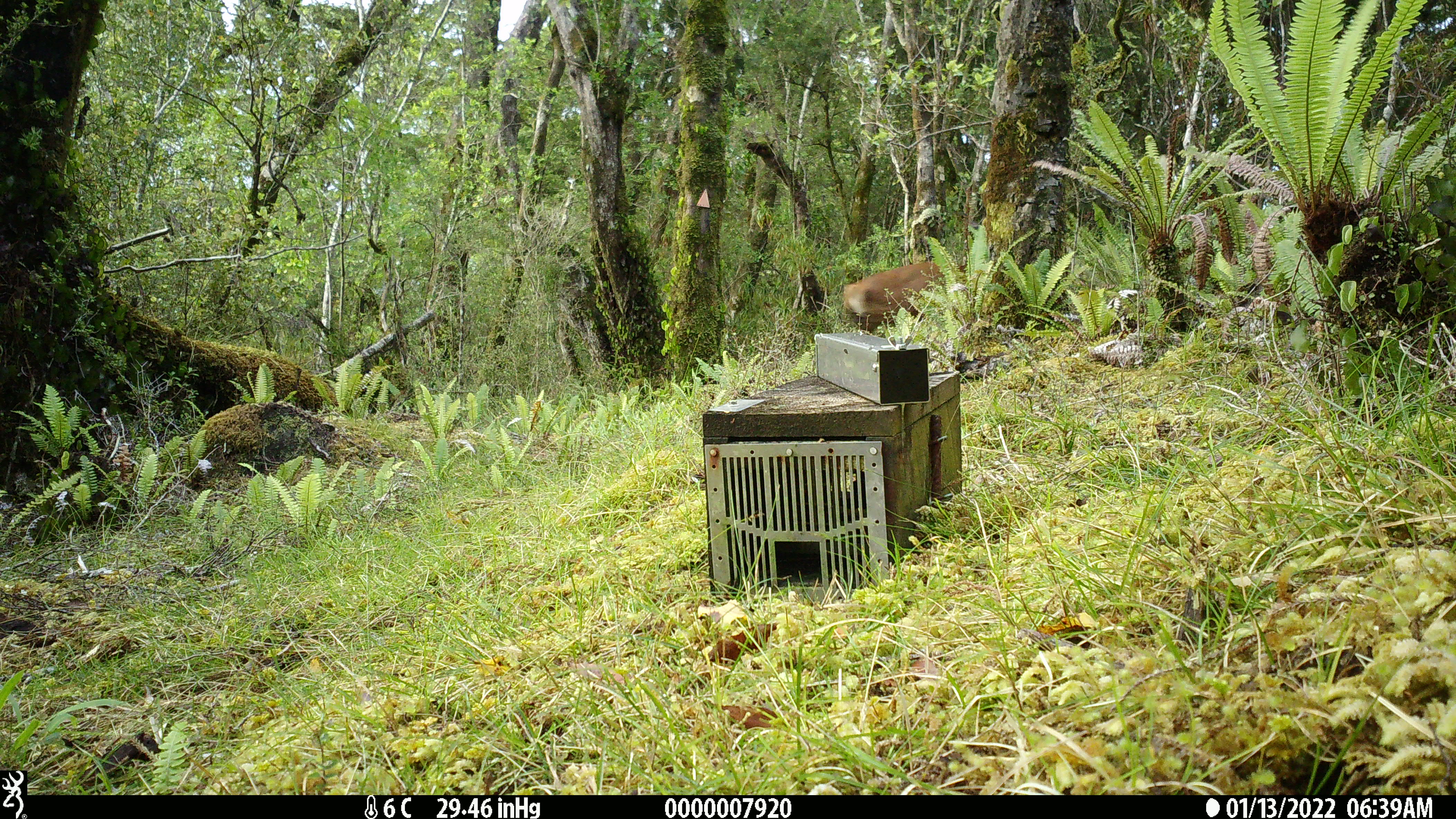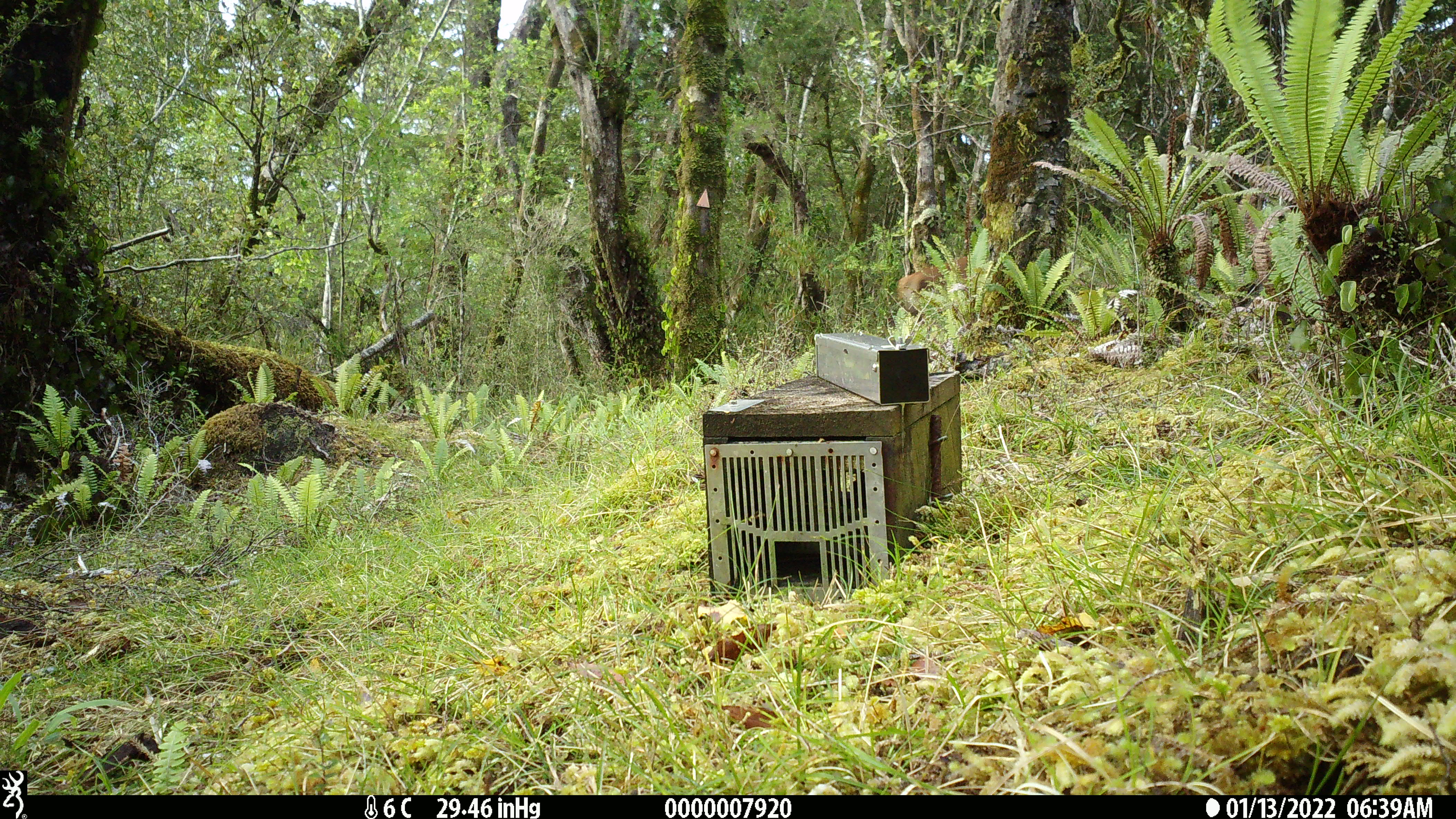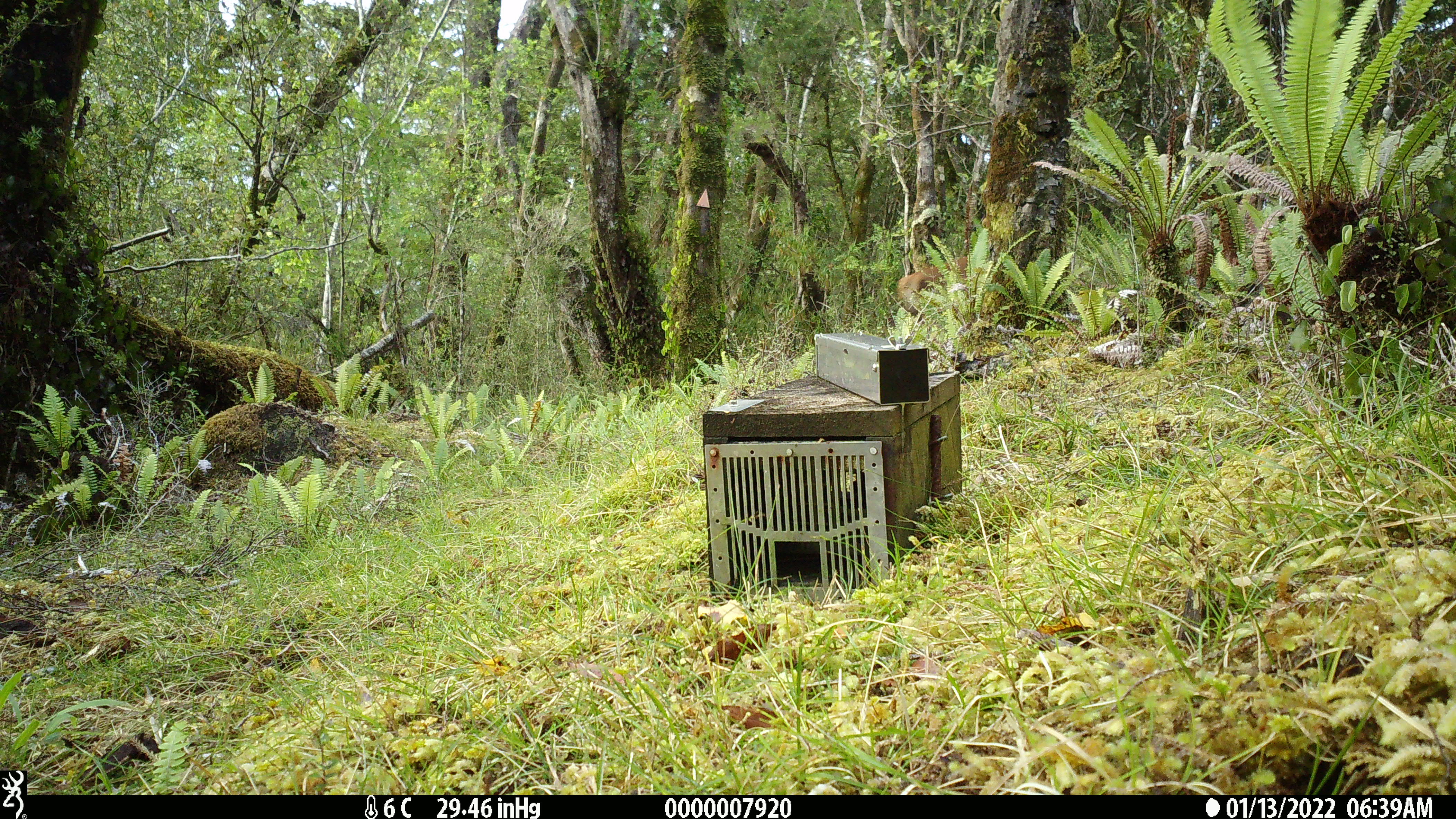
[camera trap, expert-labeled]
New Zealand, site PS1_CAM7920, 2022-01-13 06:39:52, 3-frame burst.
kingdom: Animalia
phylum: Chordata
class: Mammalia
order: Artiodactyla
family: Cervidae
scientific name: Cervidae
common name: deer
Deer (Cervidae).